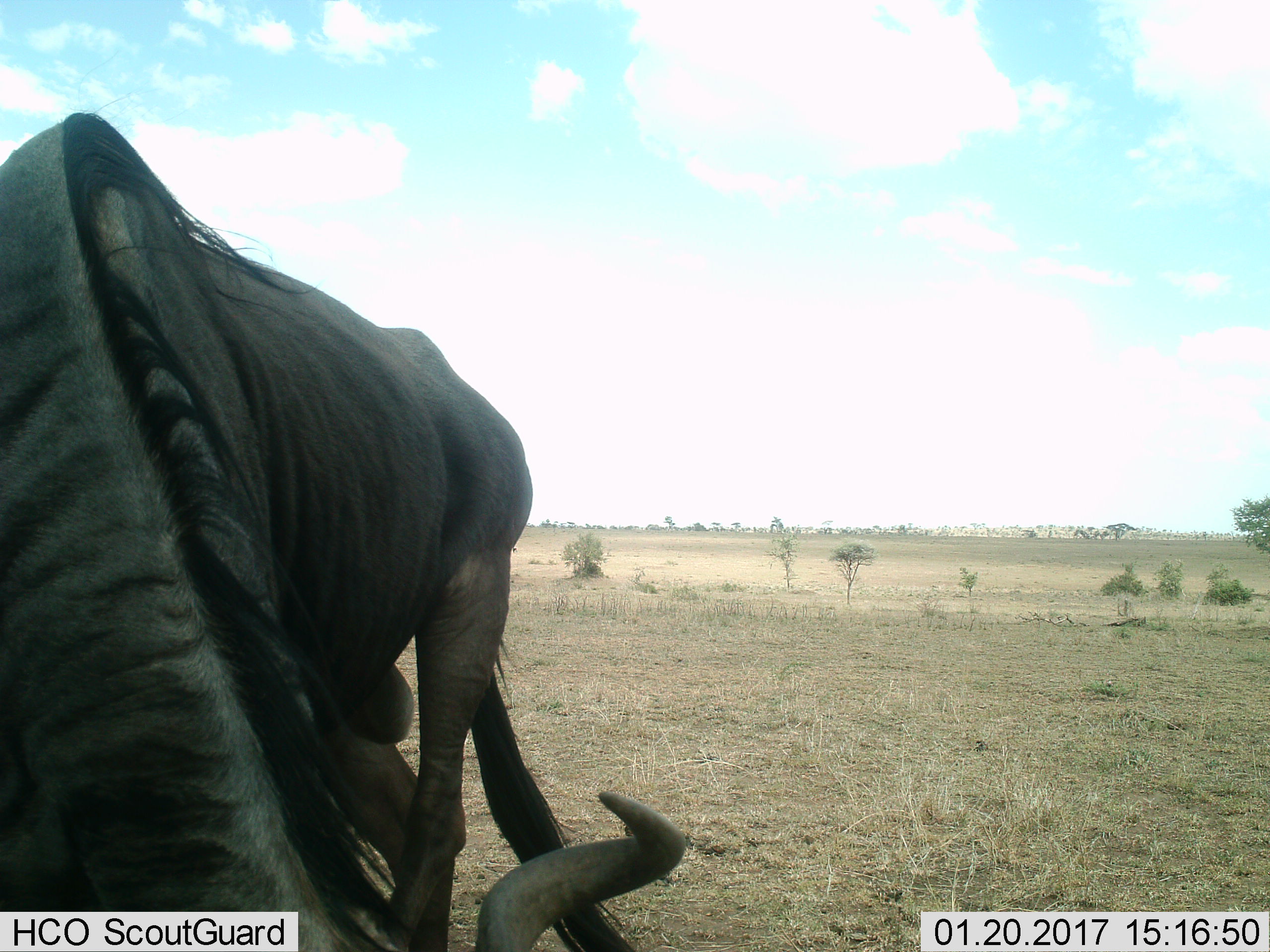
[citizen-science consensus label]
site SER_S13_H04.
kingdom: Animalia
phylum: Chordata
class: Mammalia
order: Artiodactyla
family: Bovidae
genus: Connochaetes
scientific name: Connochaetes taurinus taurinus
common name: blue wildebeest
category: wildebeestblue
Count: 1.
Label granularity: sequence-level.